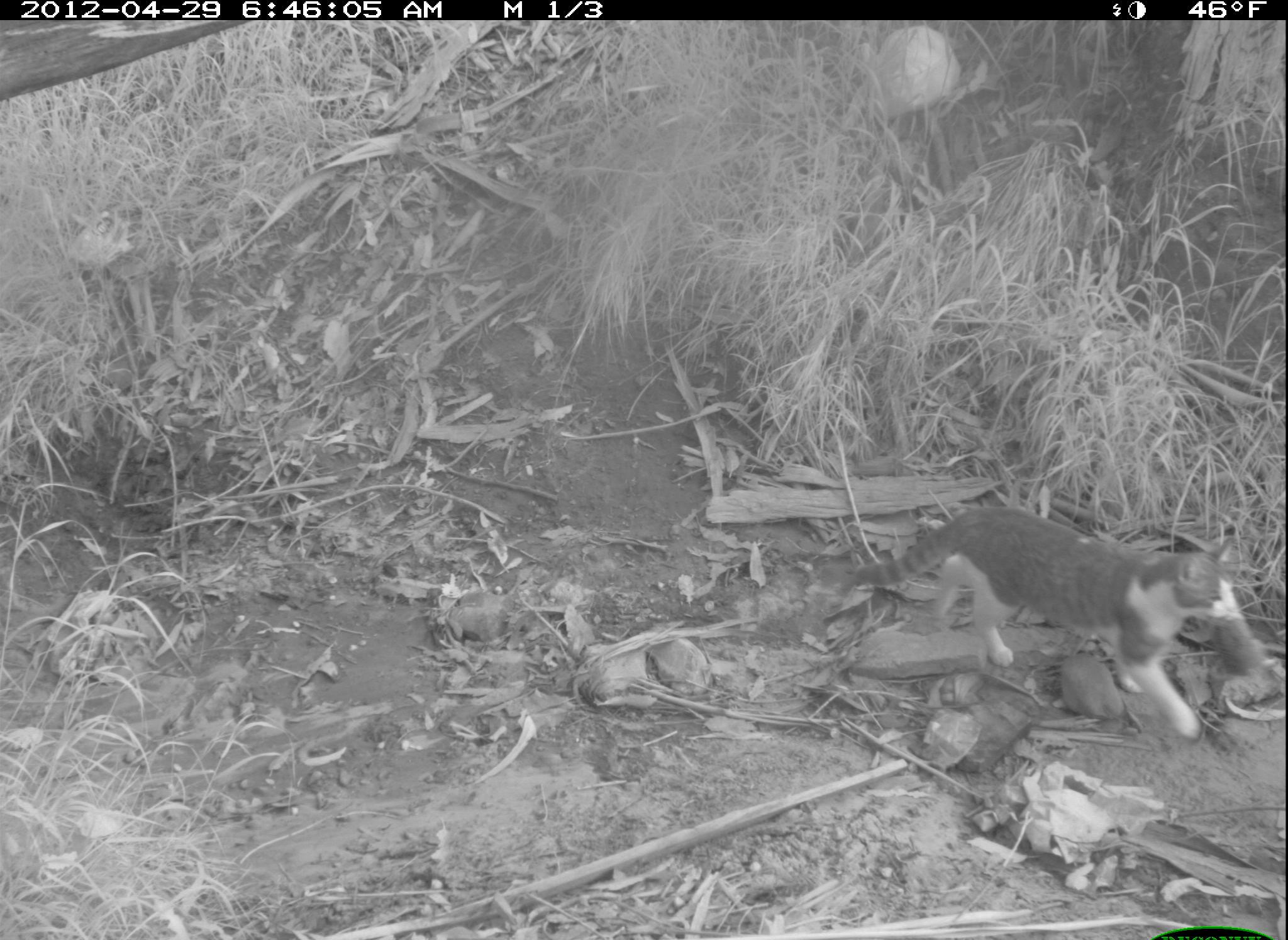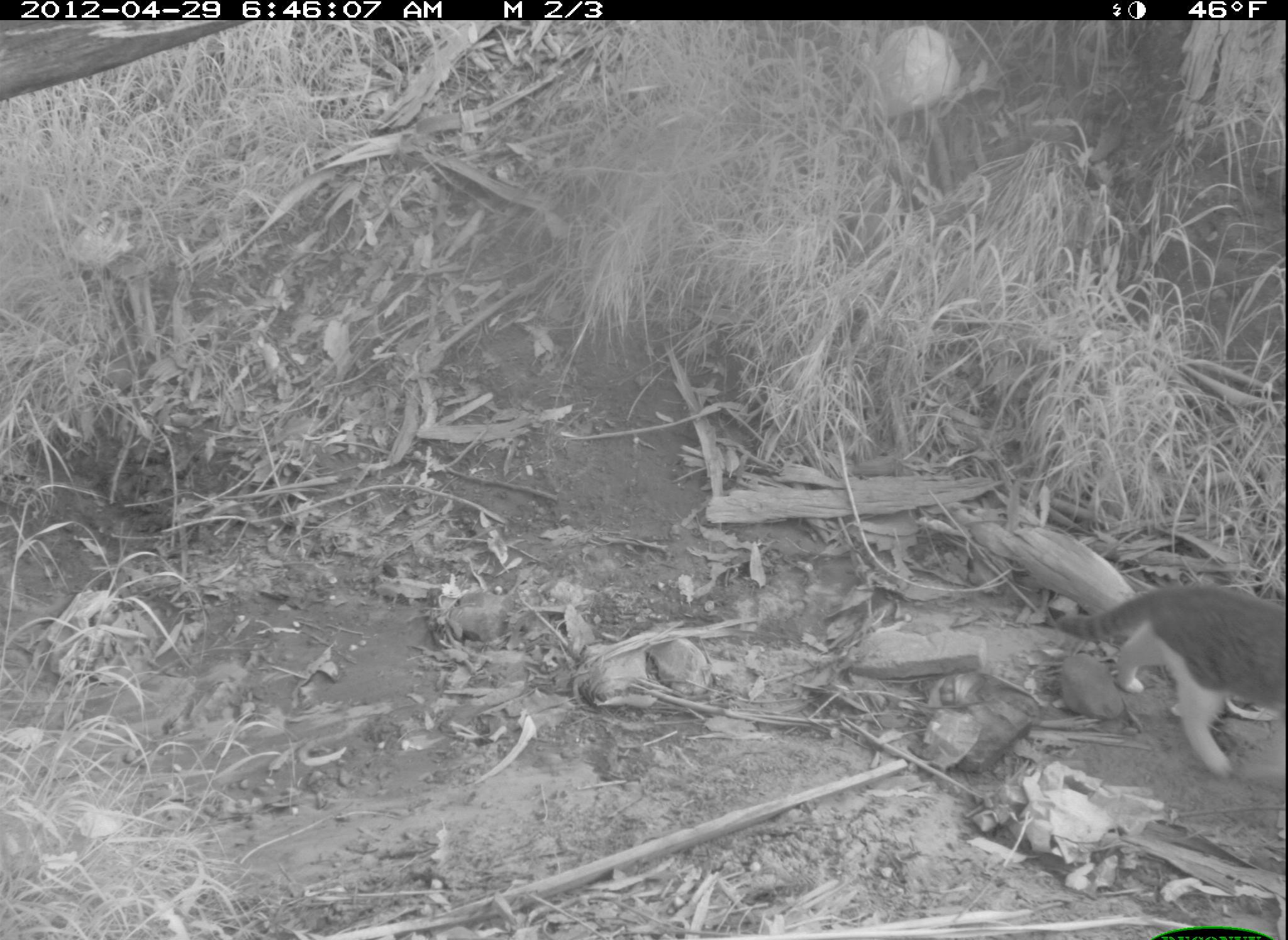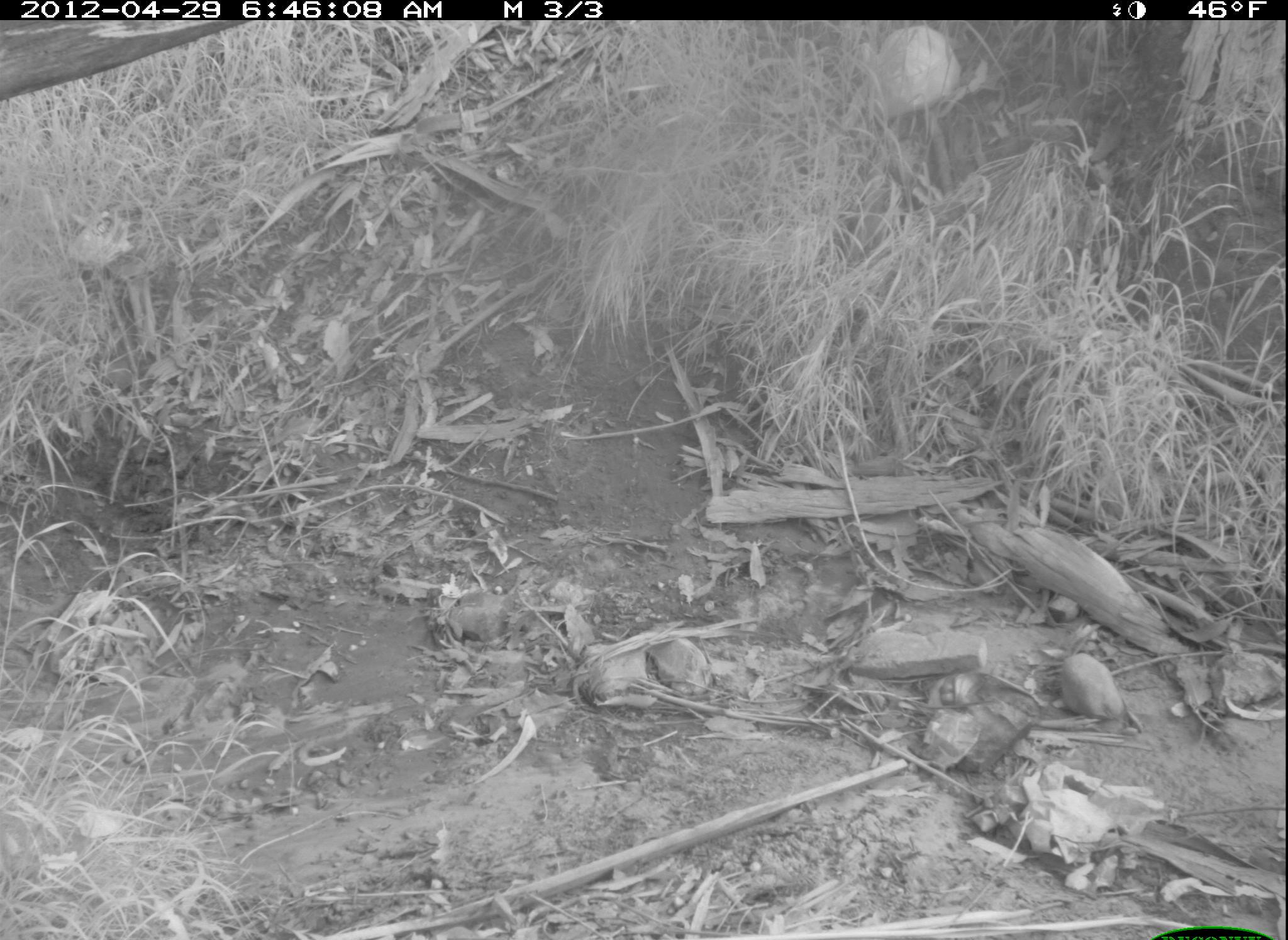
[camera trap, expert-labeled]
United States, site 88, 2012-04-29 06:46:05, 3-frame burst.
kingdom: Animalia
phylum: Chordata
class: Mammalia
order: Carnivora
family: Felidae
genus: Felis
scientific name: Felis catus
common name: cat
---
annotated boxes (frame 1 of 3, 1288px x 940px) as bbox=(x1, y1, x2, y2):
cat: bbox=(855, 498, 1251, 752)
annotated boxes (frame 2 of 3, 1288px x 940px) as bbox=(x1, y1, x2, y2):
cat: bbox=(1048, 556, 1274, 778)